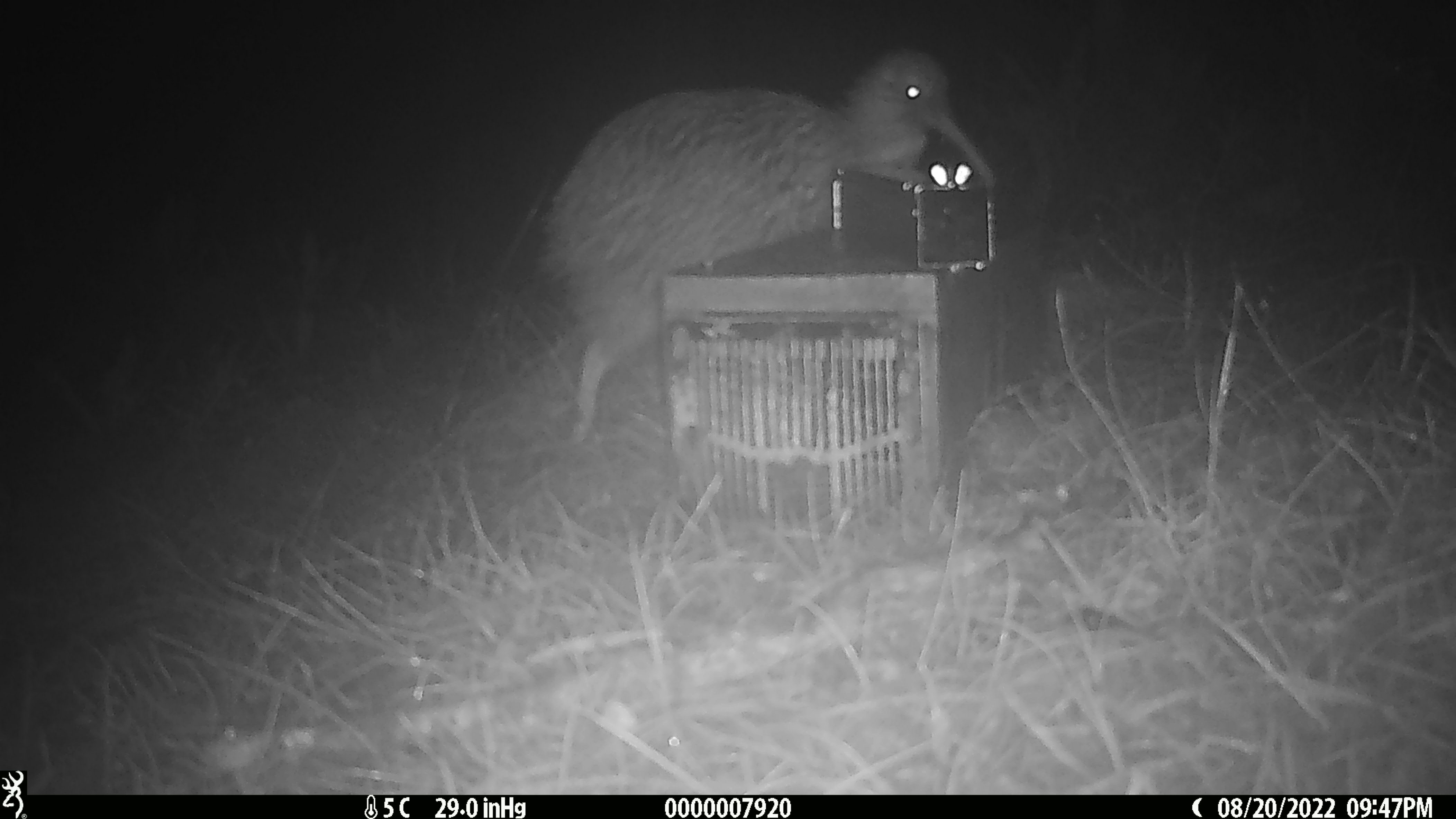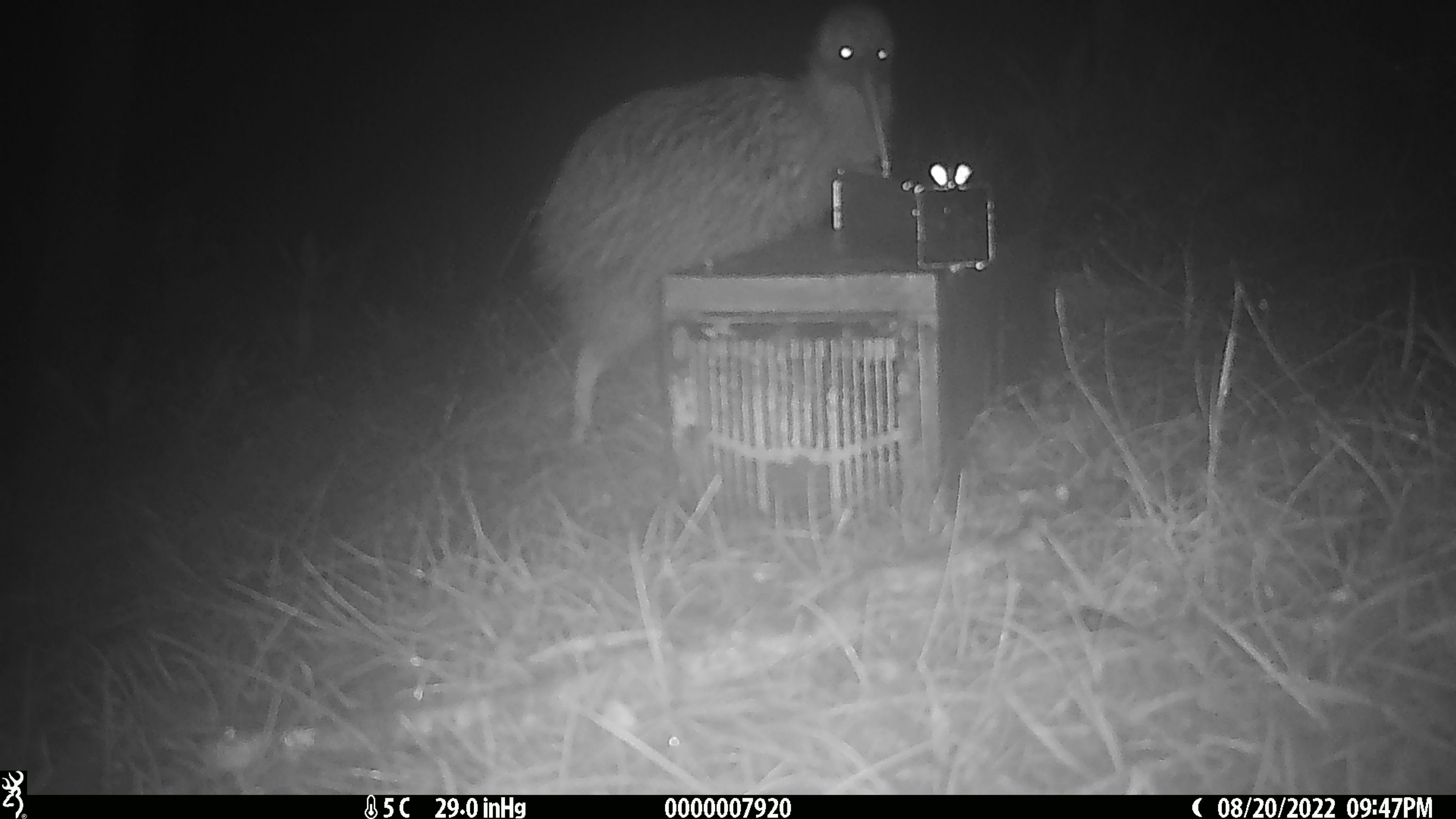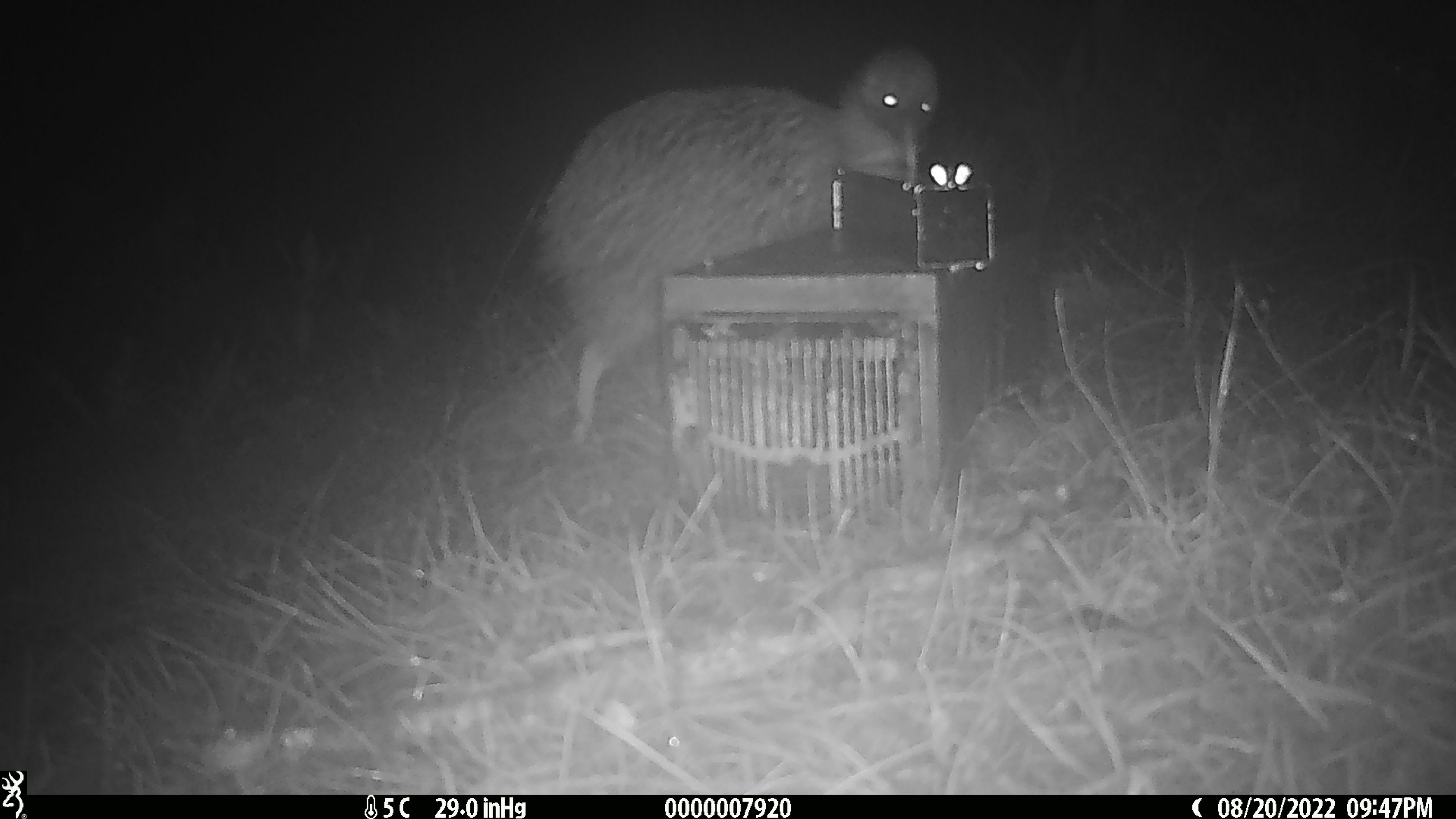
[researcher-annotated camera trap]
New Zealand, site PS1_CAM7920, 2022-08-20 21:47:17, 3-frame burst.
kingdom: Animalia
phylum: Chordata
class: Aves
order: Apterygiformes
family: Apterygidae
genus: Apteryx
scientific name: Apteryx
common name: kiwi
Kiwi (Apteryx).